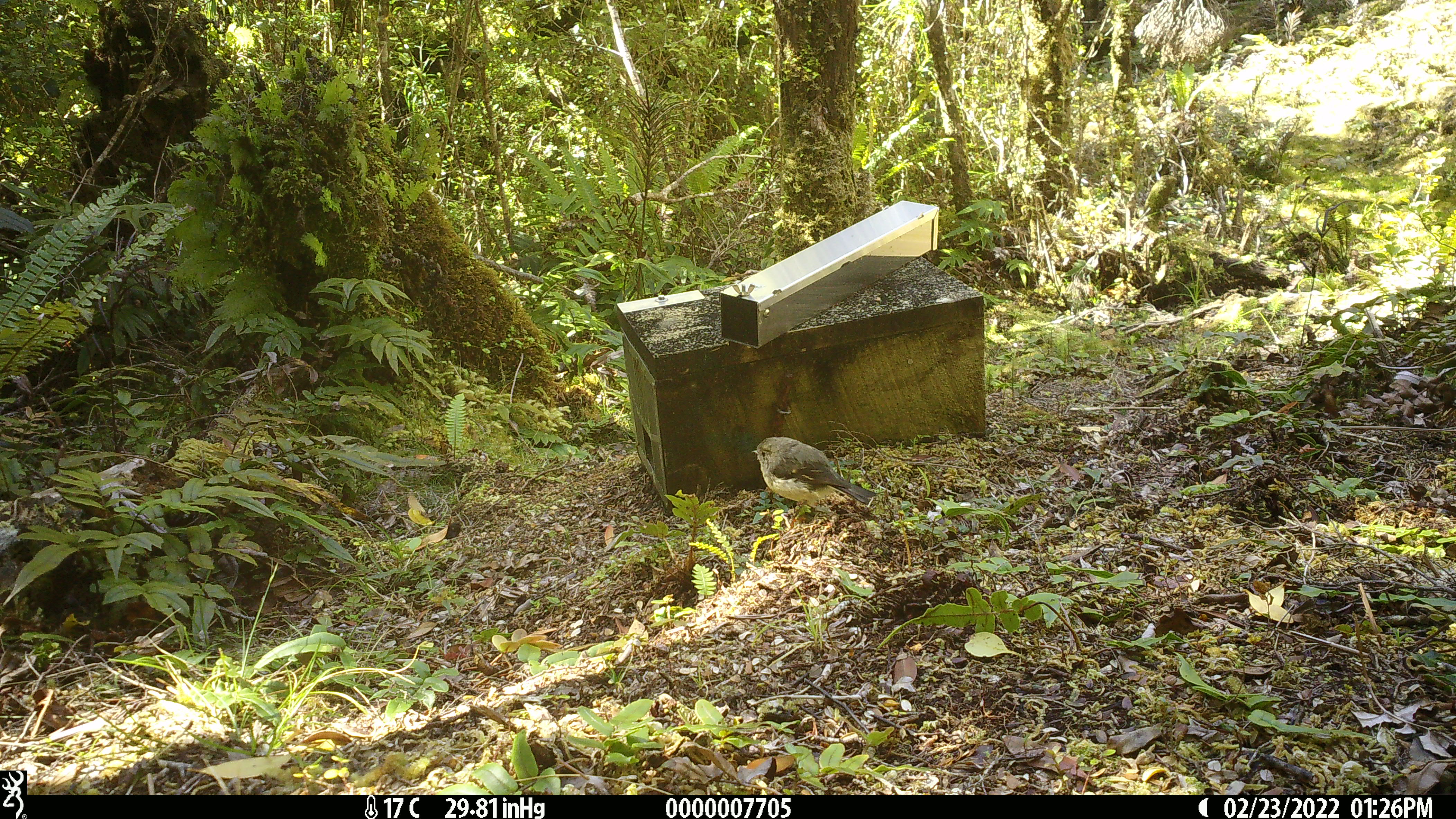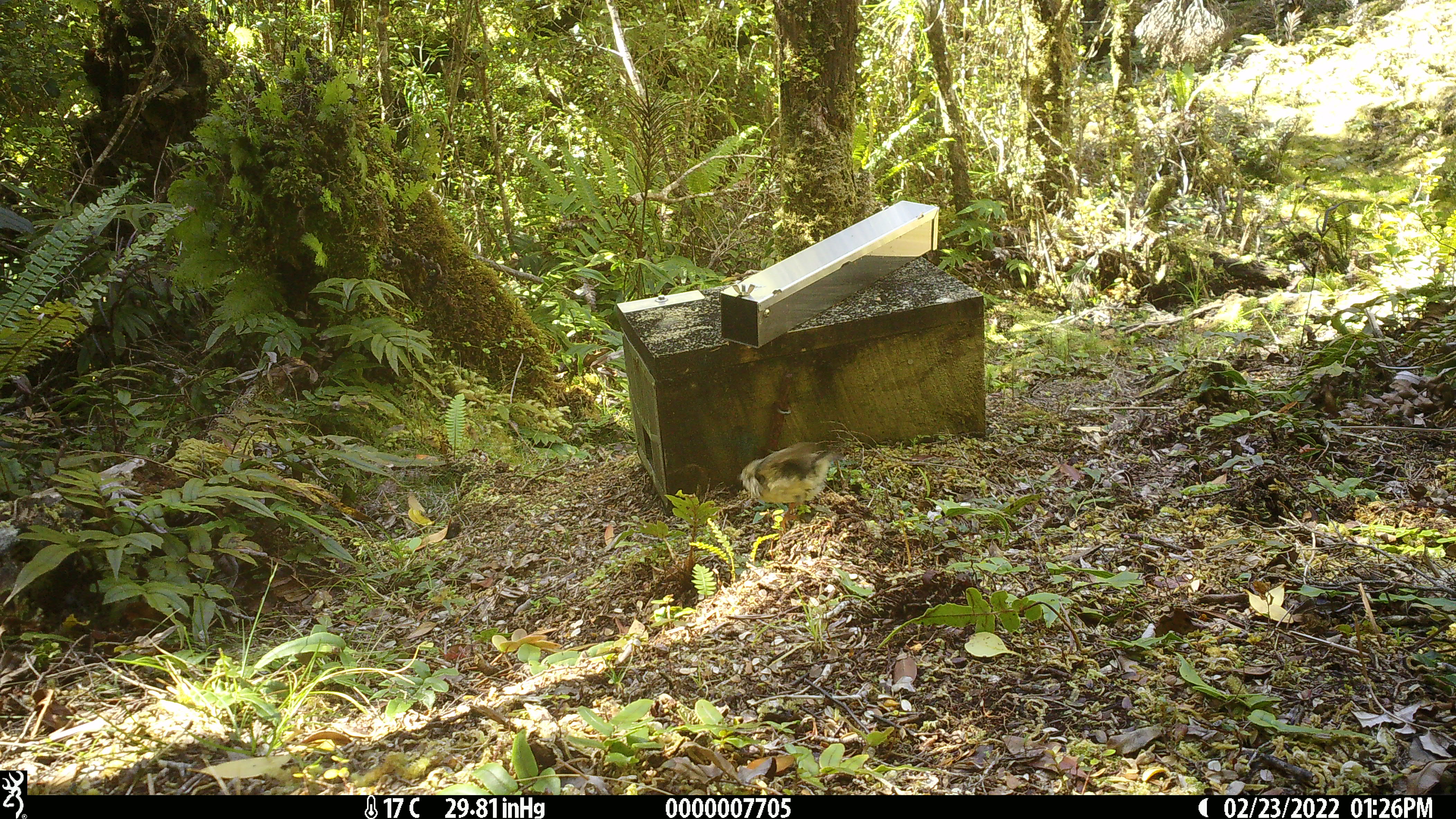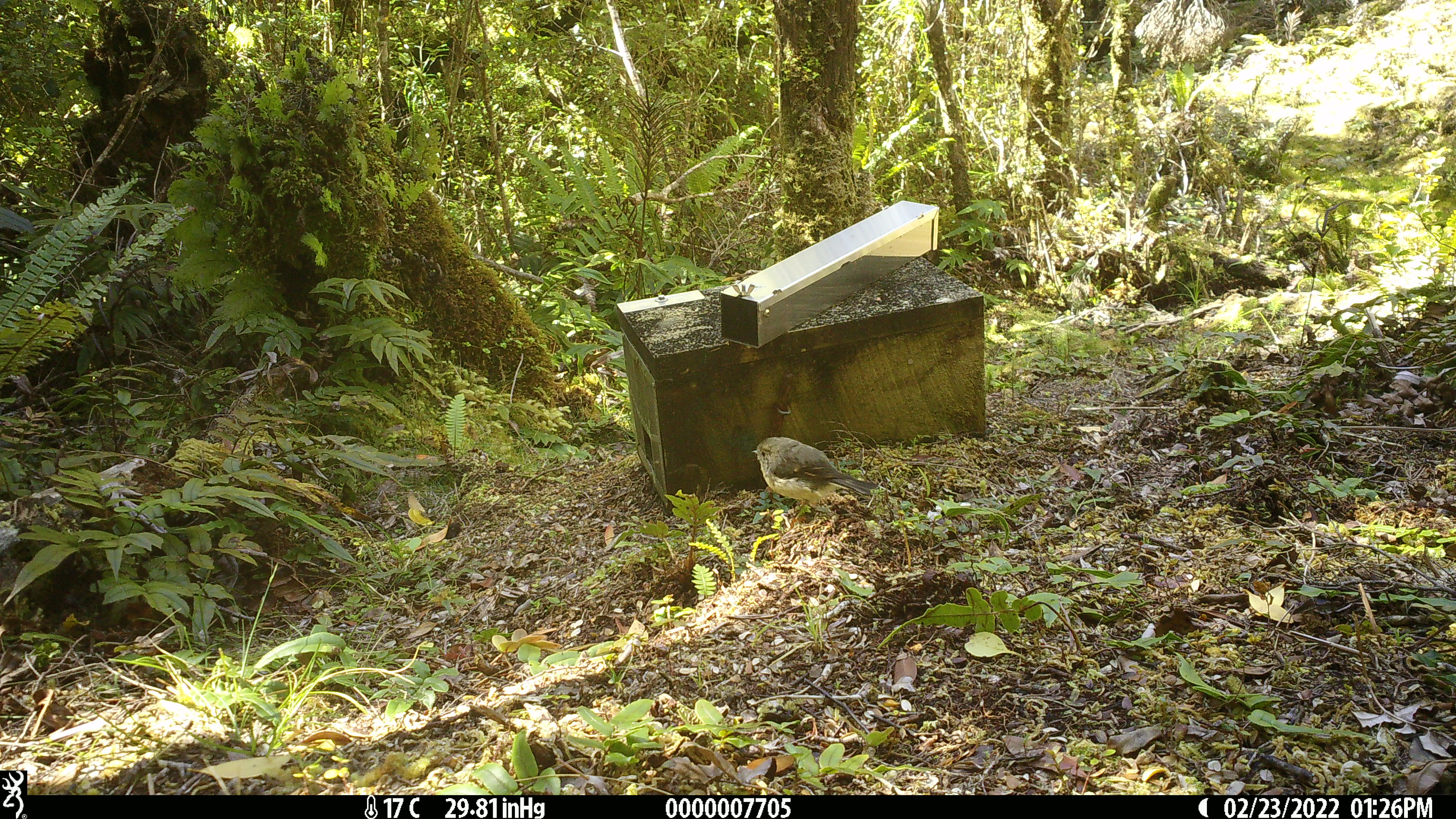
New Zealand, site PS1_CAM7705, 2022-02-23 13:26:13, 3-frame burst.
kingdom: Animalia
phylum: Chordata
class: Aves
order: Passeriformes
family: Petroicidae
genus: Petroica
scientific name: Petroica australis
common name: new zealand robin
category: robin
Robin (new zealand robin) (Petroica australis).